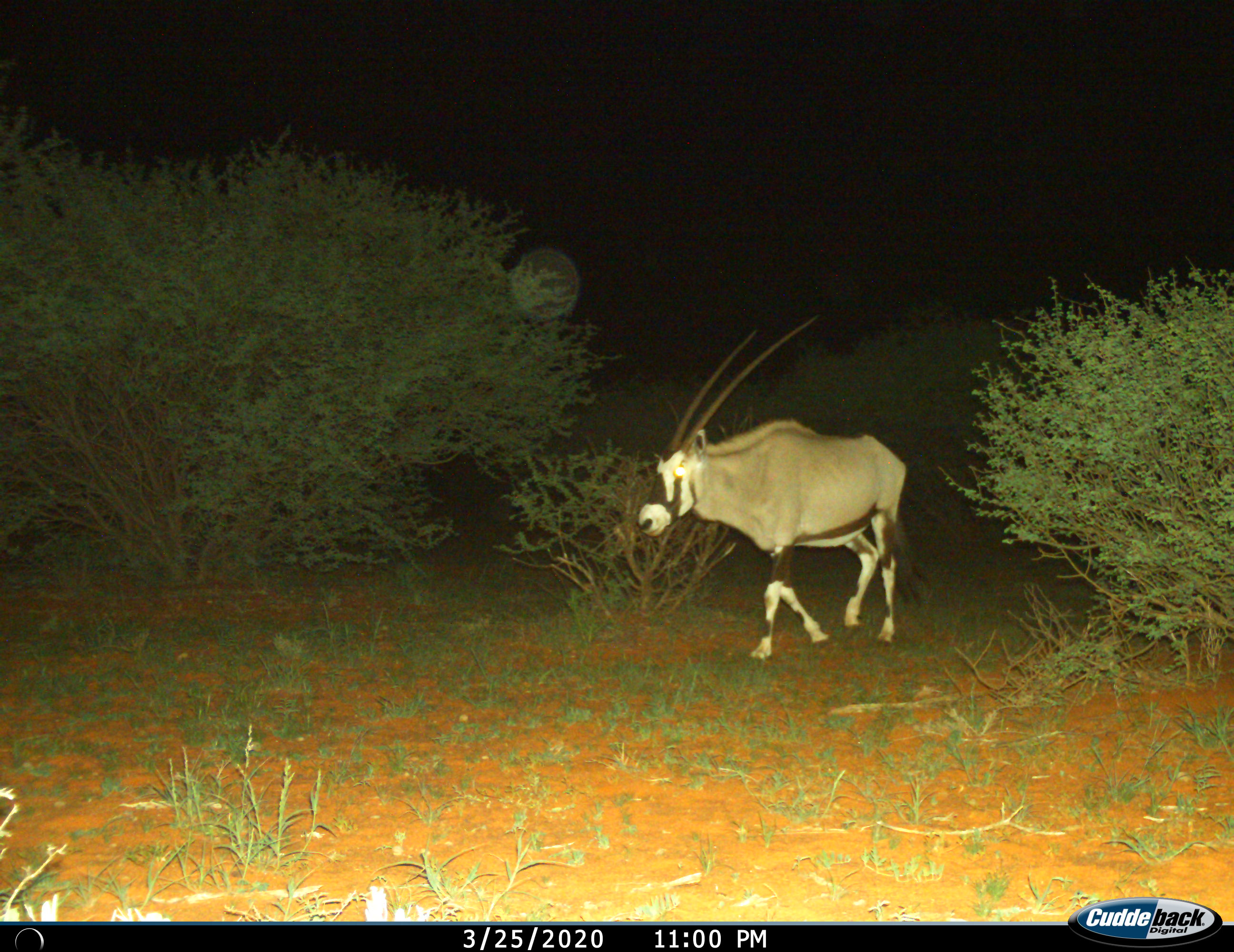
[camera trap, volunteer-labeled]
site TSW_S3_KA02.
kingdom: Animalia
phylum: Chordata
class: Mammalia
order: Artiodactyla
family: Bovidae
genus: Oryx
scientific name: Oryx gazella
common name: gemsbok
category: oryx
Oryx (gemsbok) (Oryx gazella), count 1. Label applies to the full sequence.